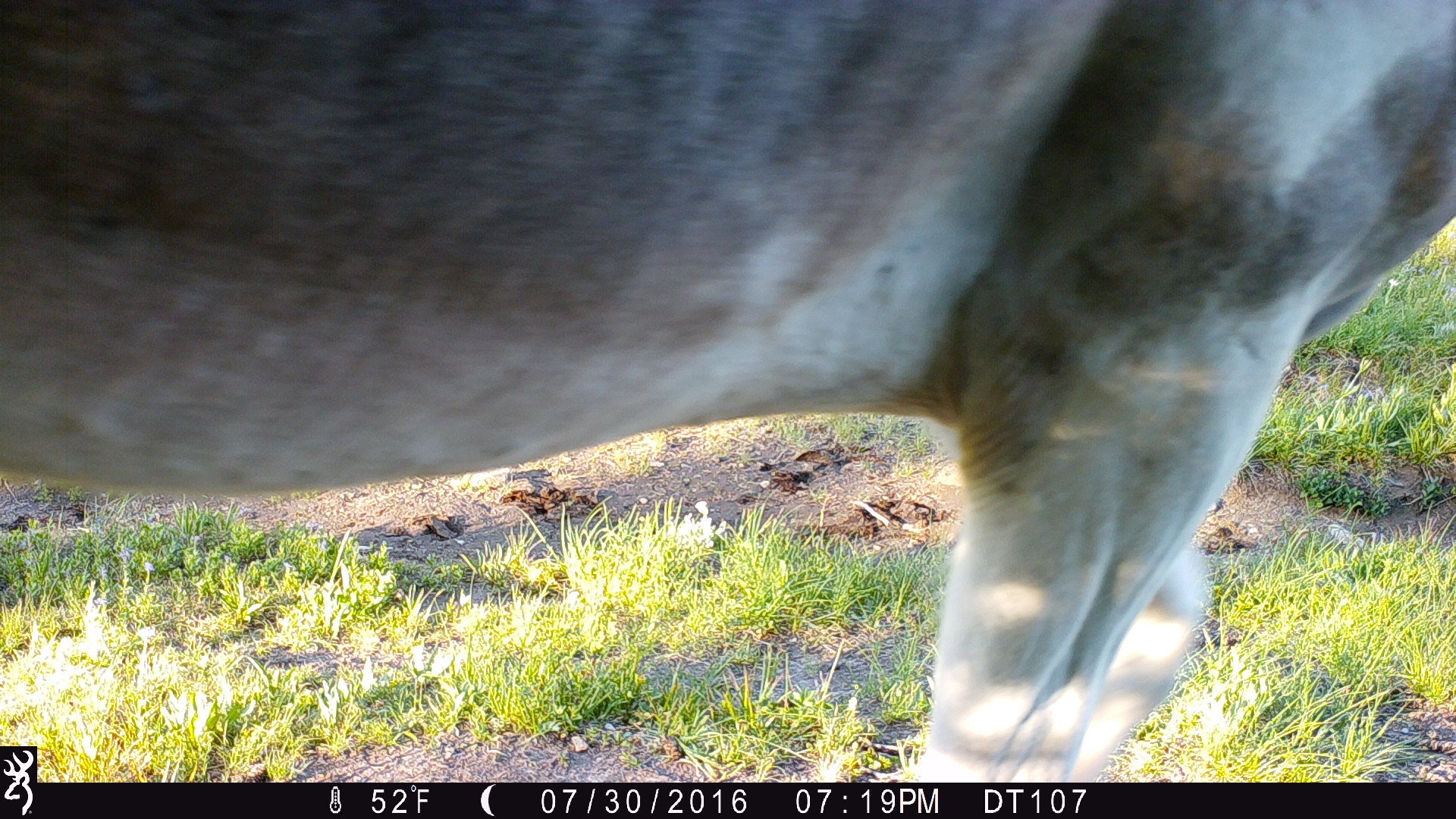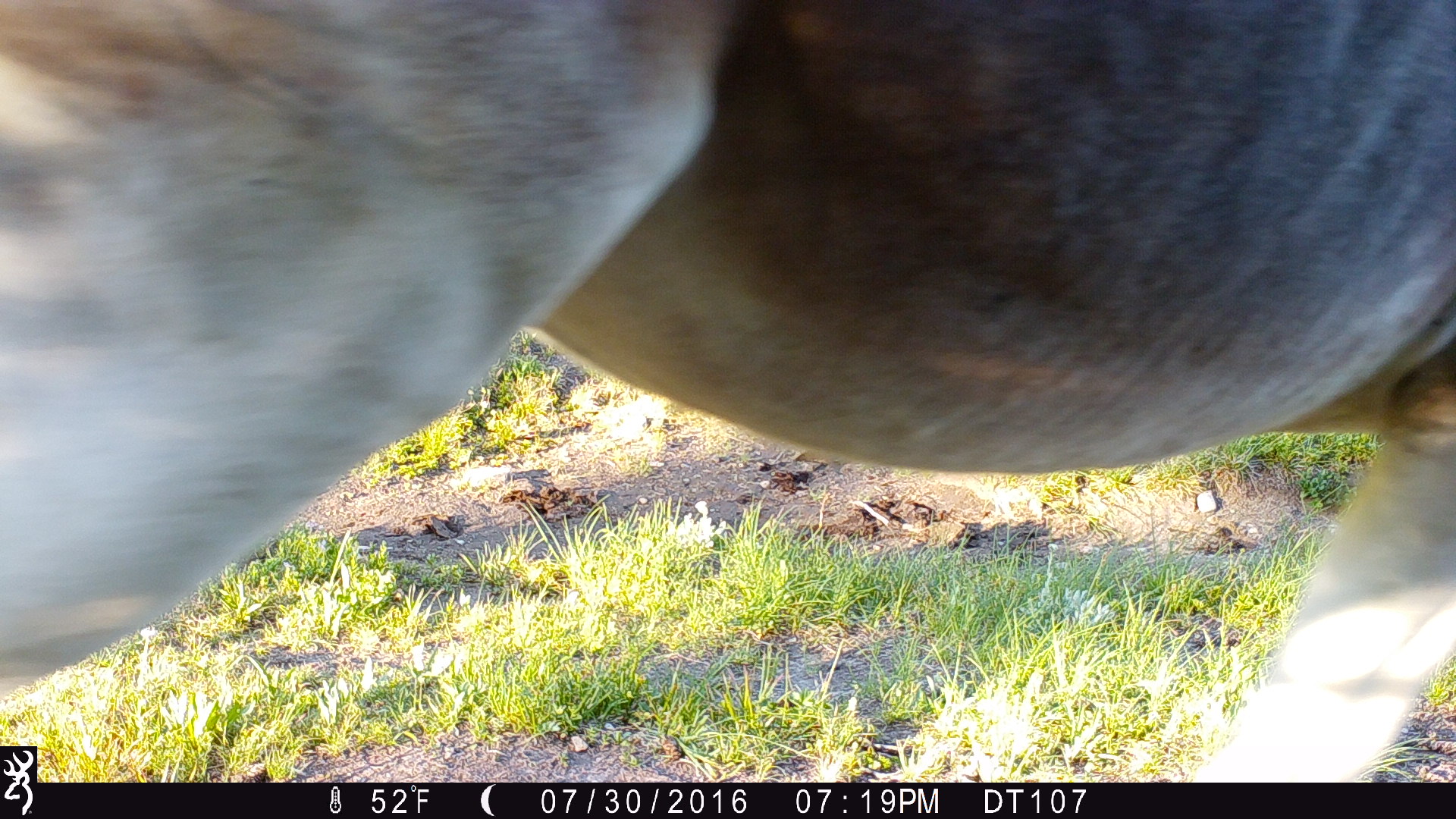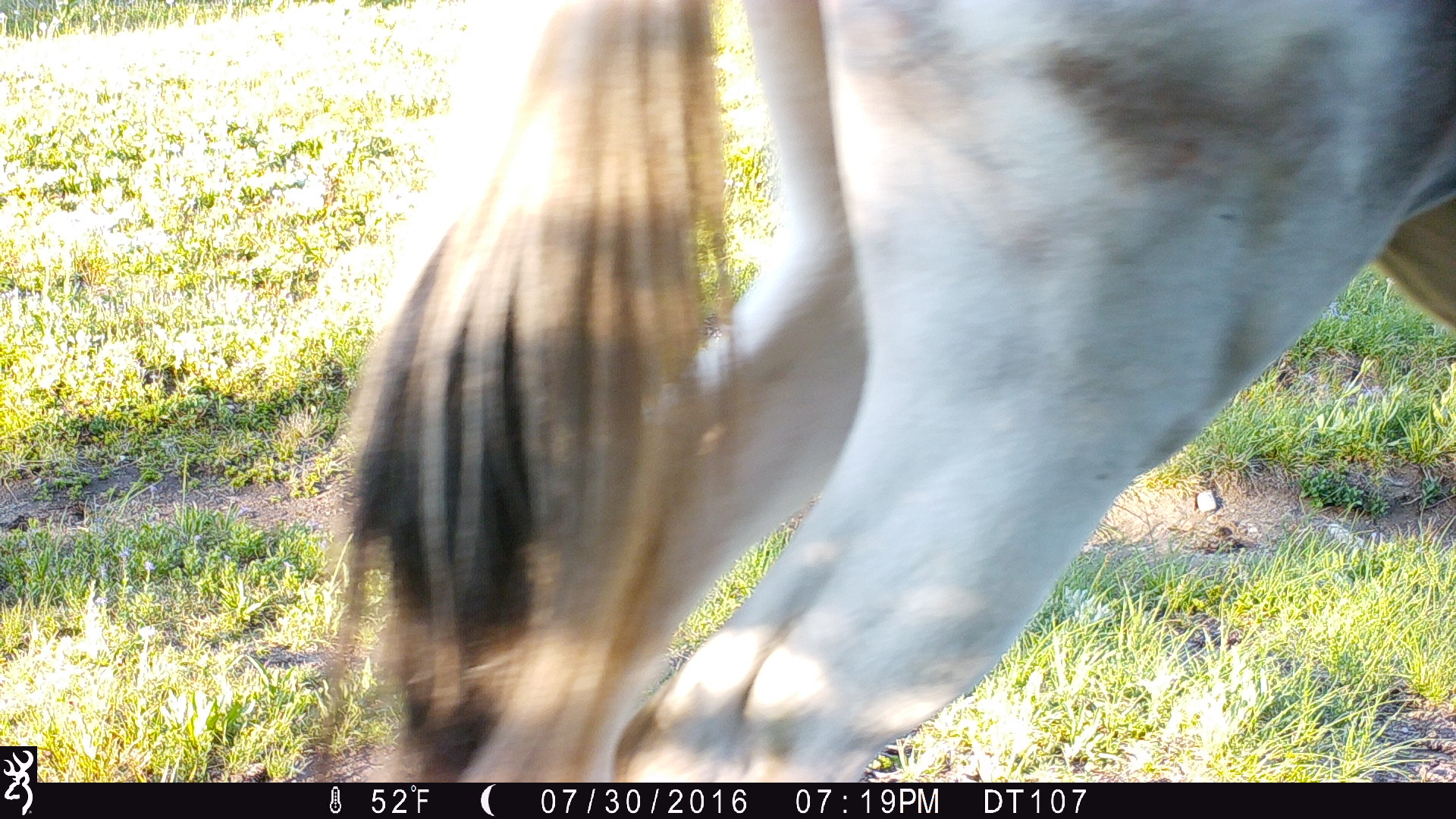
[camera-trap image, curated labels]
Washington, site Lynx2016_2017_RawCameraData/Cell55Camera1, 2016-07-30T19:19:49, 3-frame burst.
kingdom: Animalia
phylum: Chordata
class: Mammalia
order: Perissodactyla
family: Equidae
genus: Equus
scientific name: Equus caballus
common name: domestic horse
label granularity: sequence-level